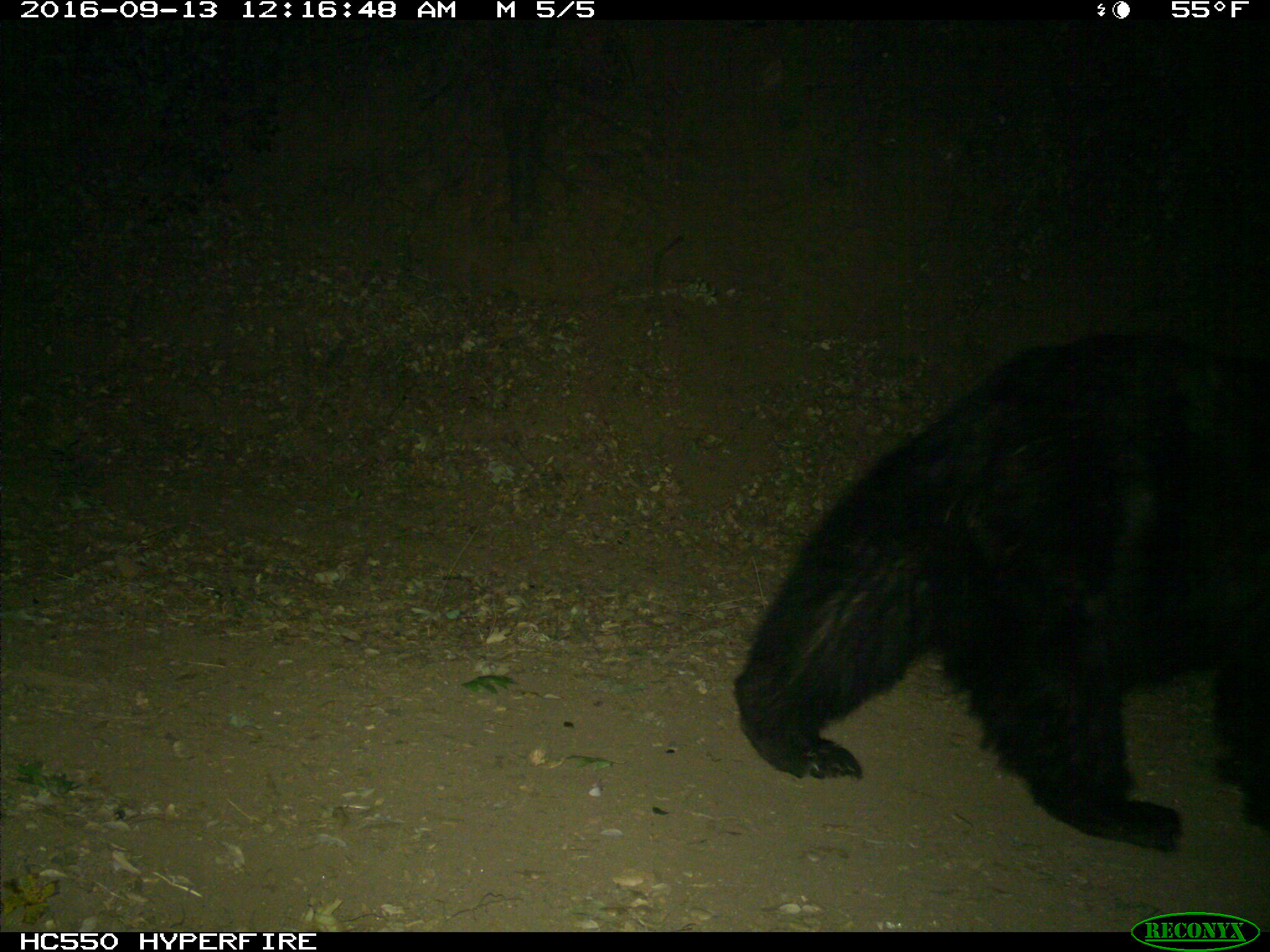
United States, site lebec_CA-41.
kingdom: Animalia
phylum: Chordata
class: Mammalia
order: Carnivora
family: Ursidae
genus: Ursus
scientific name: Ursus americanus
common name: american black bear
Ursus americanus (american black bear).